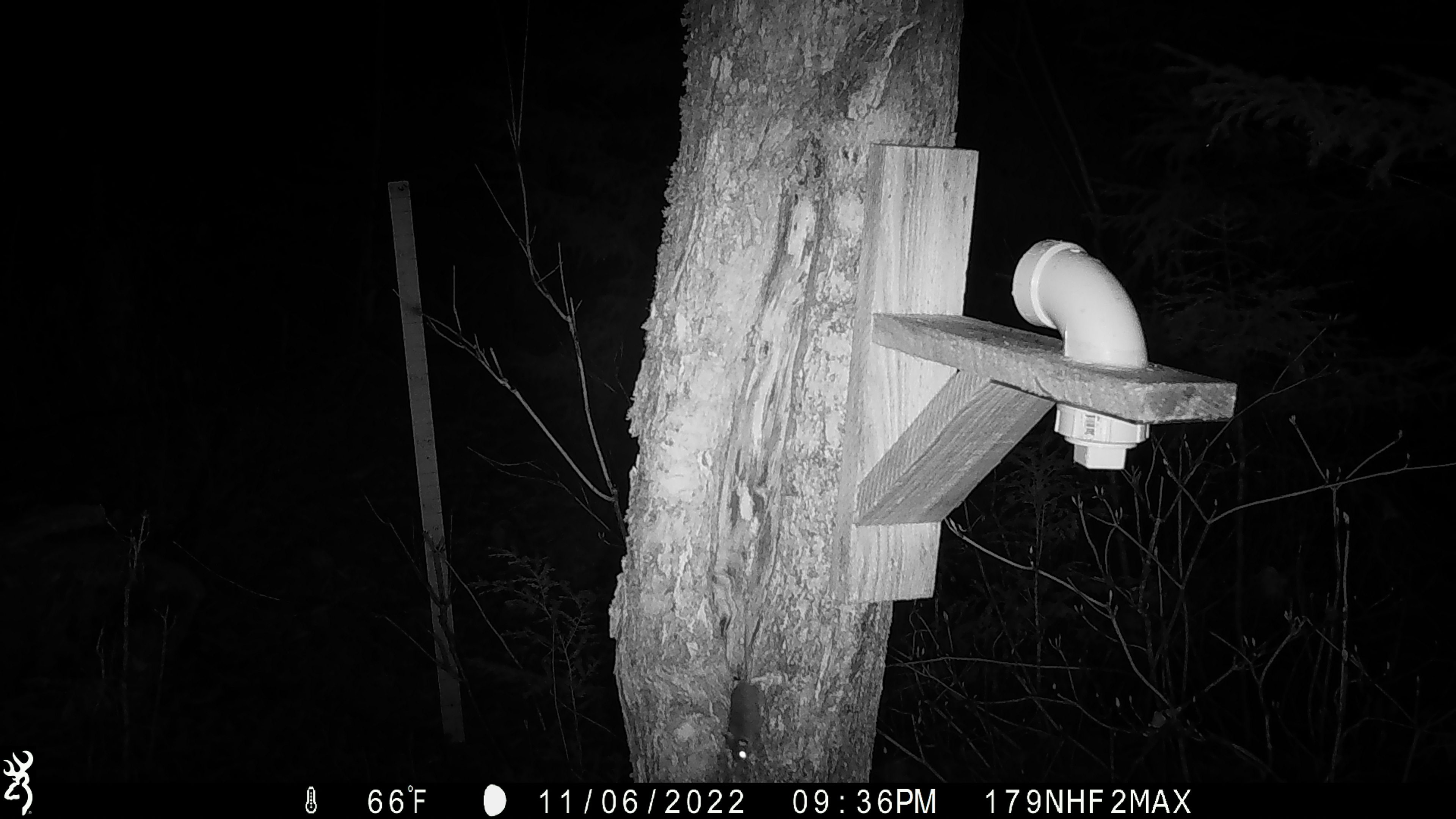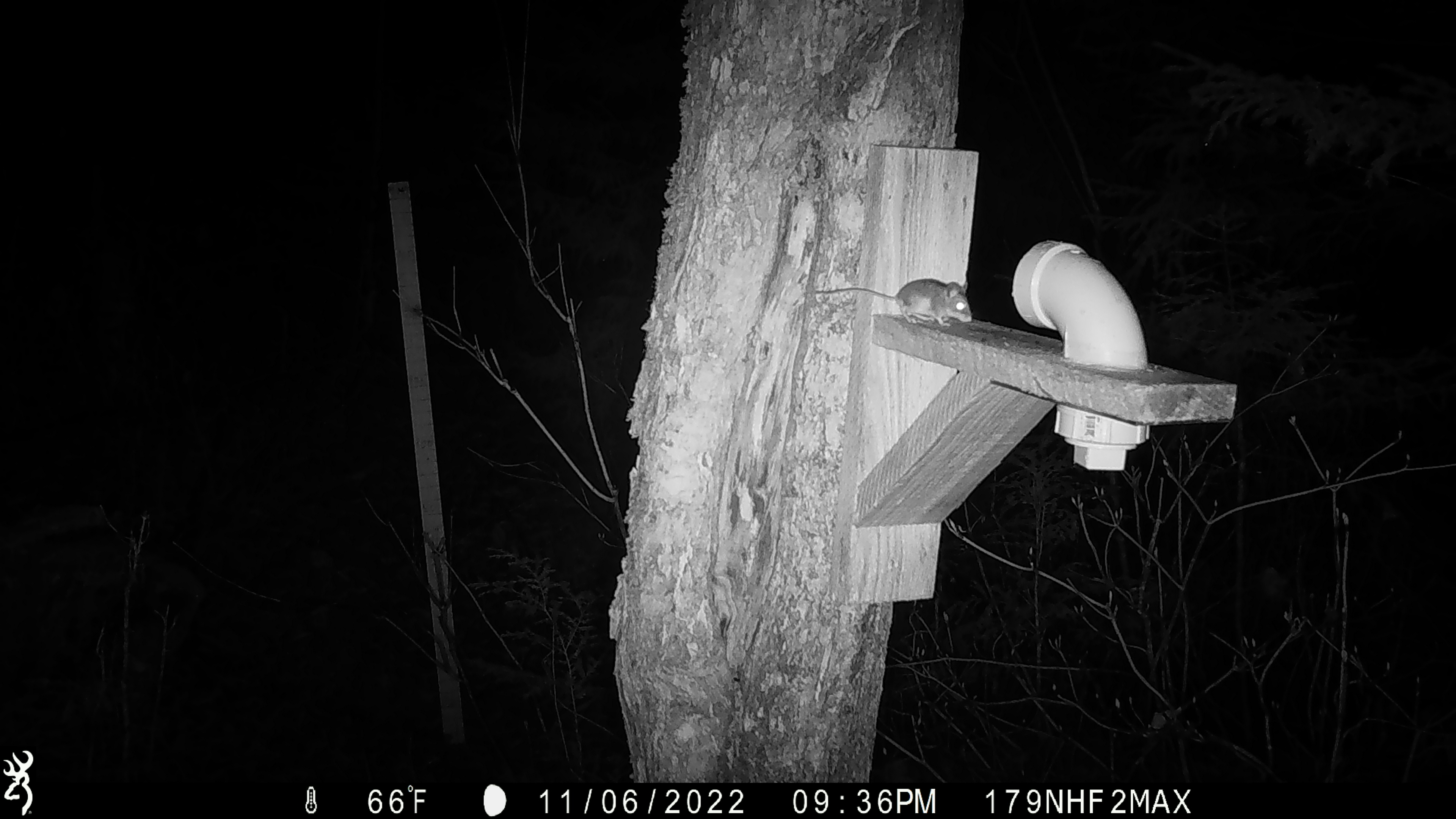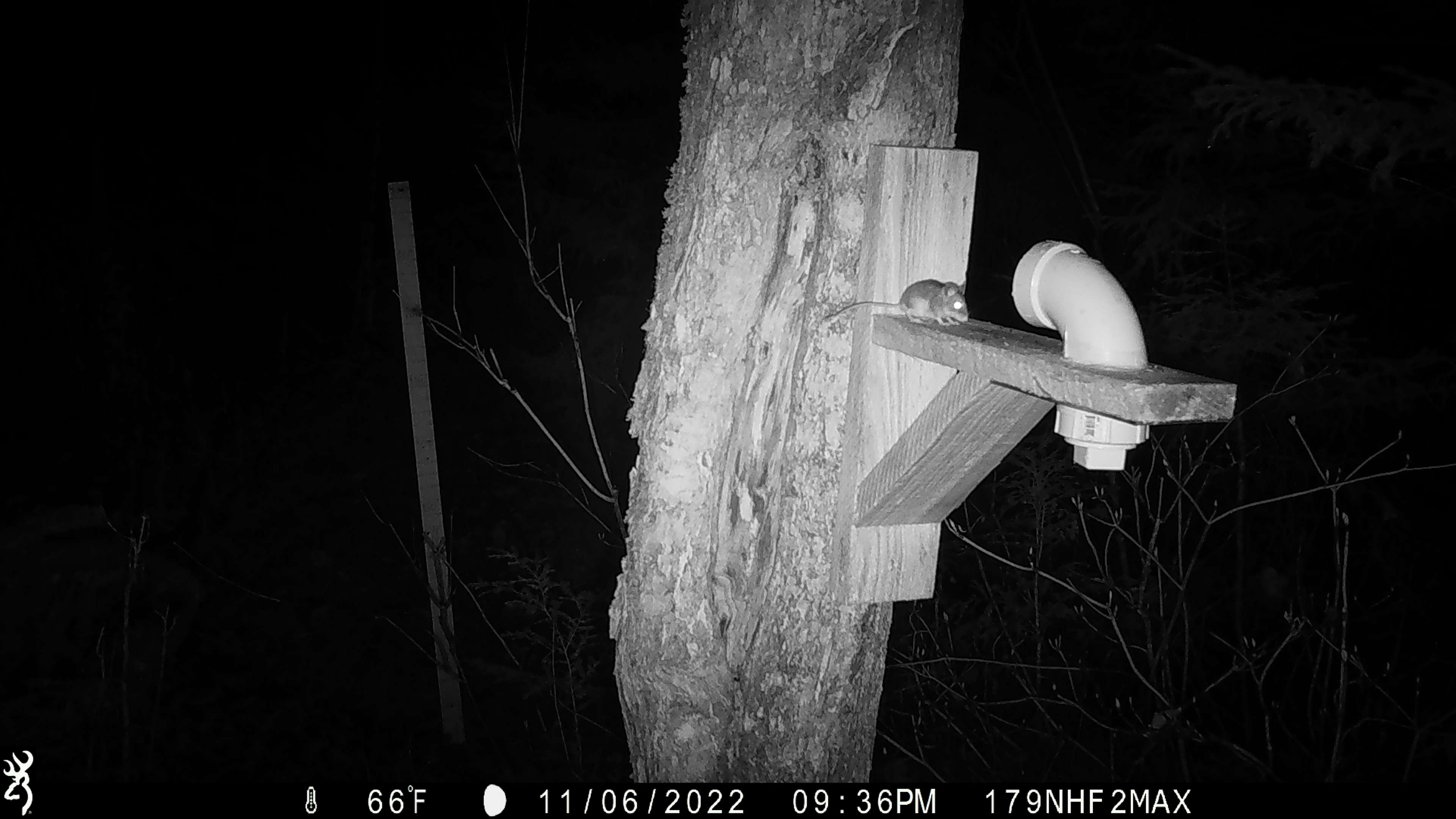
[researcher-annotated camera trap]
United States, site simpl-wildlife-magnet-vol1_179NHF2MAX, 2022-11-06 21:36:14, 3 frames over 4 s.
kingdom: Animalia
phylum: Chordata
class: Mammalia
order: Rodentia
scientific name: Rodentia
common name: mouse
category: mouse sp.